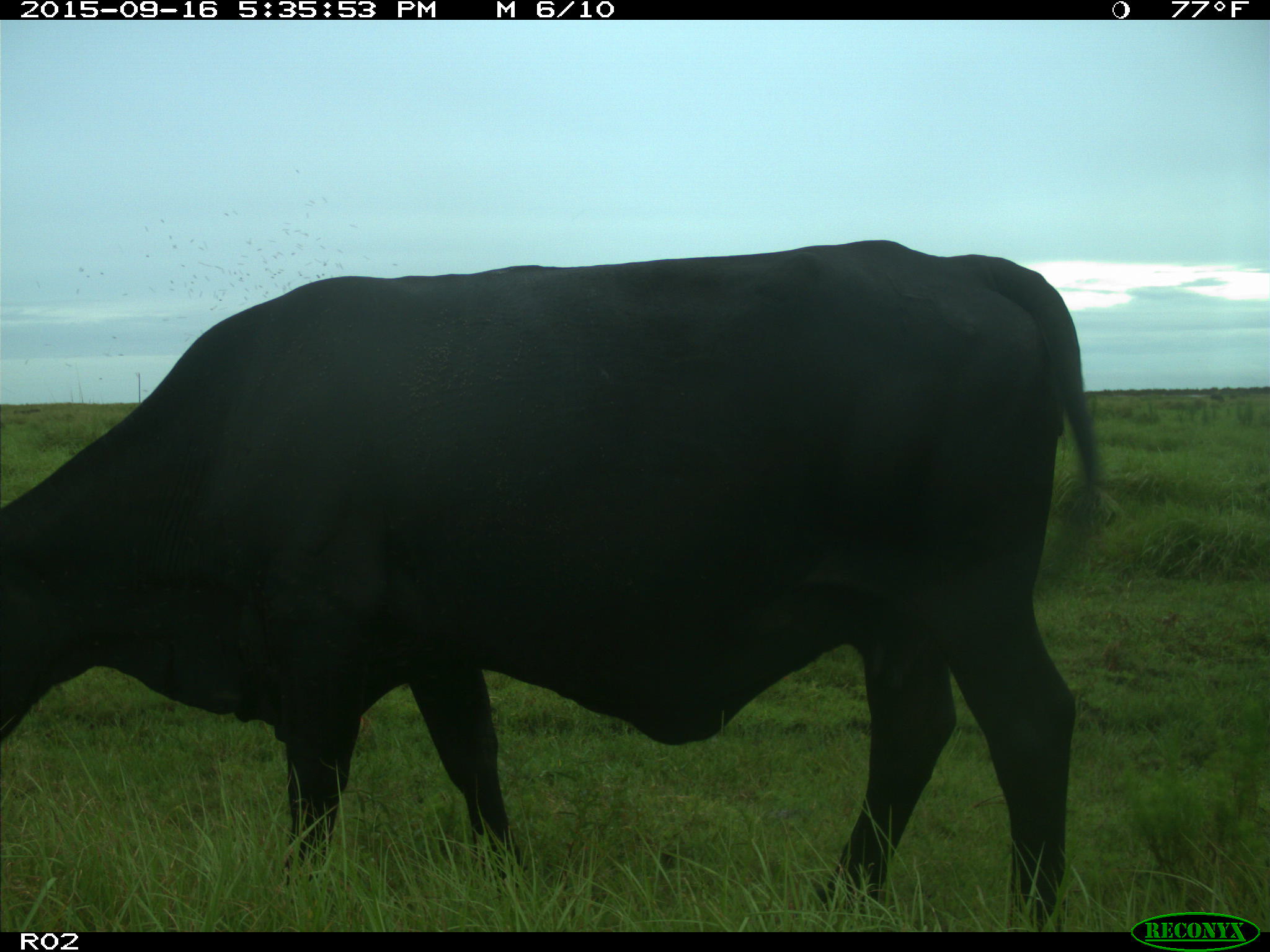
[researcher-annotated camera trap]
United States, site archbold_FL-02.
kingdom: Animalia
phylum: Chordata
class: Mammalia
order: Artiodactyla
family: Bovidae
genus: Bos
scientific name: Bos taurus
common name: domestic cow